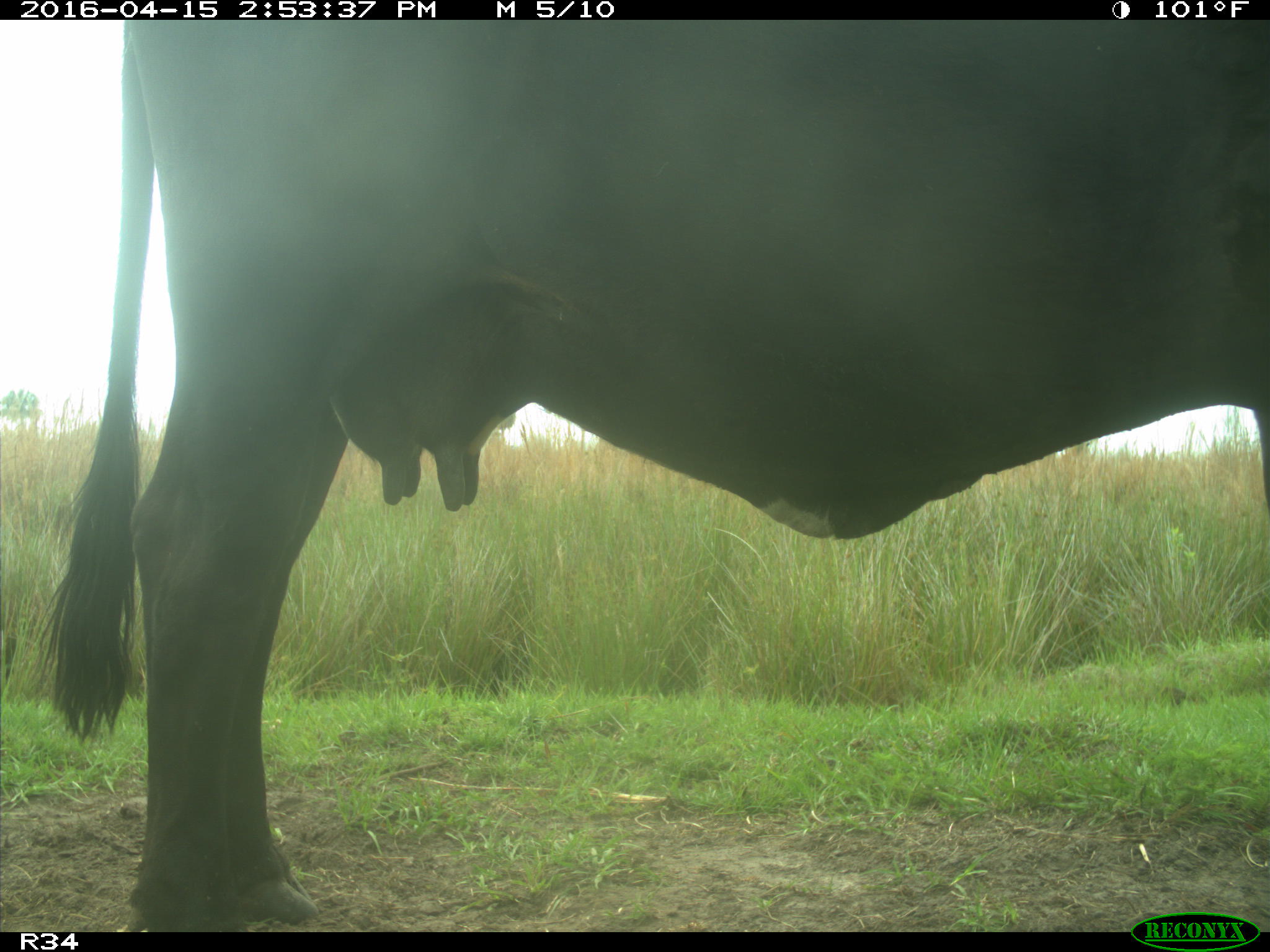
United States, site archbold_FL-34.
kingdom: Animalia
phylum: Chordata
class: Mammalia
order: Artiodactyla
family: Bovidae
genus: Bos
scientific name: Bos taurus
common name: domestic cow